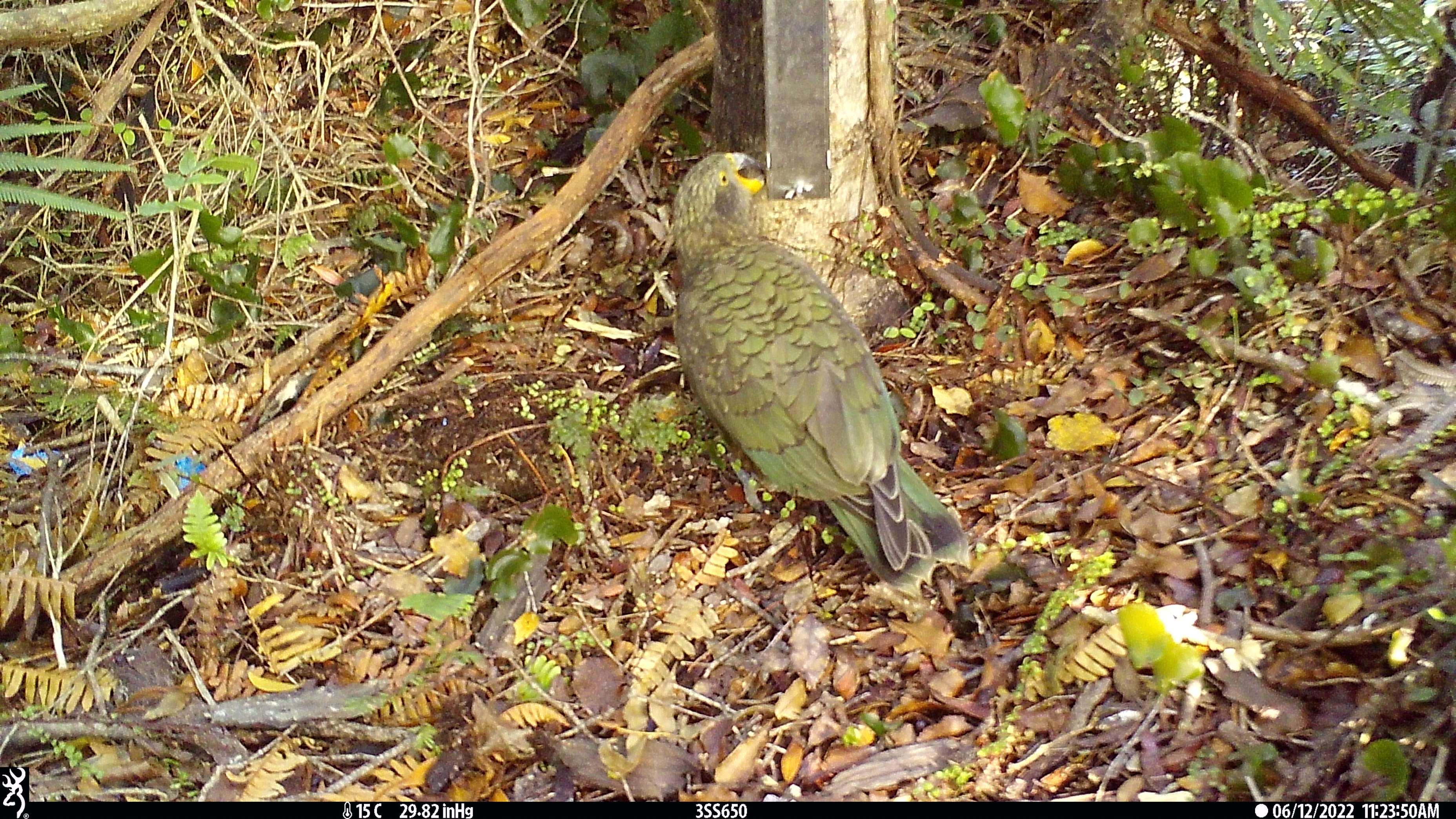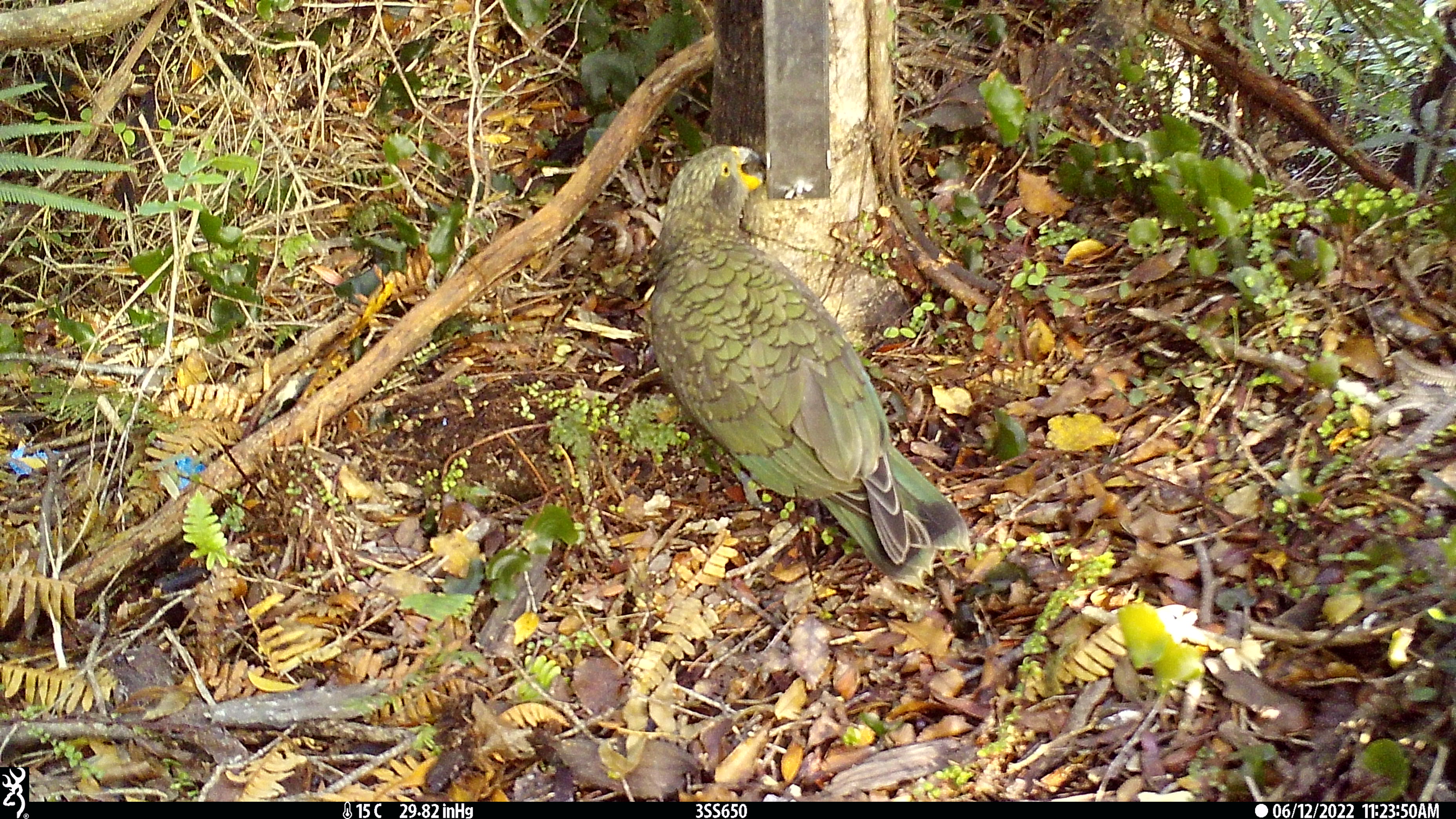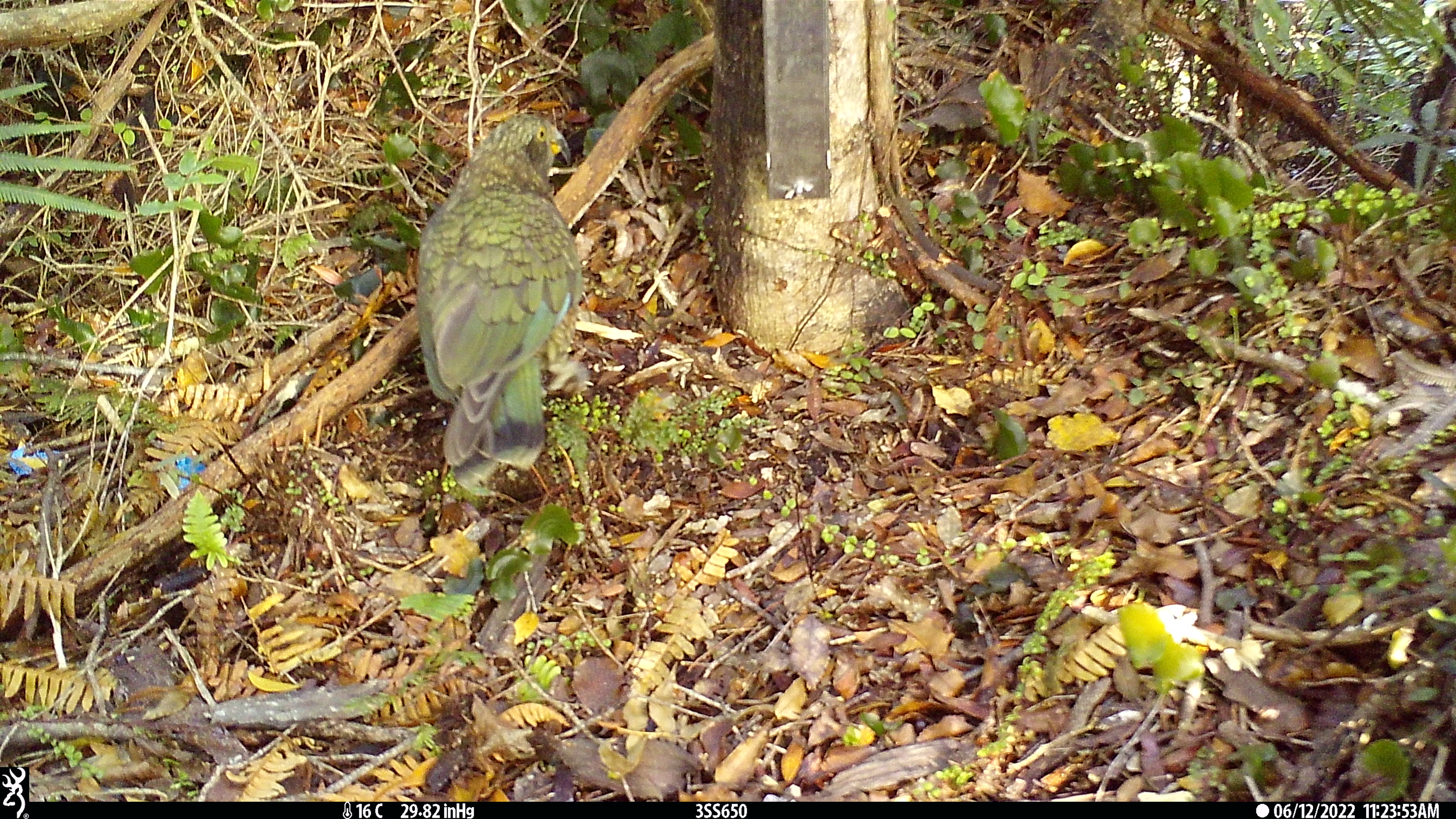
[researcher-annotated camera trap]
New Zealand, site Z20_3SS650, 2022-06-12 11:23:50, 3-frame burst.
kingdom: Animalia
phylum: Chordata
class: Aves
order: Psittaciformes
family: Strigopidae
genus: Nestor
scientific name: Nestor notabilis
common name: kea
Kea (Nestor notabilis).